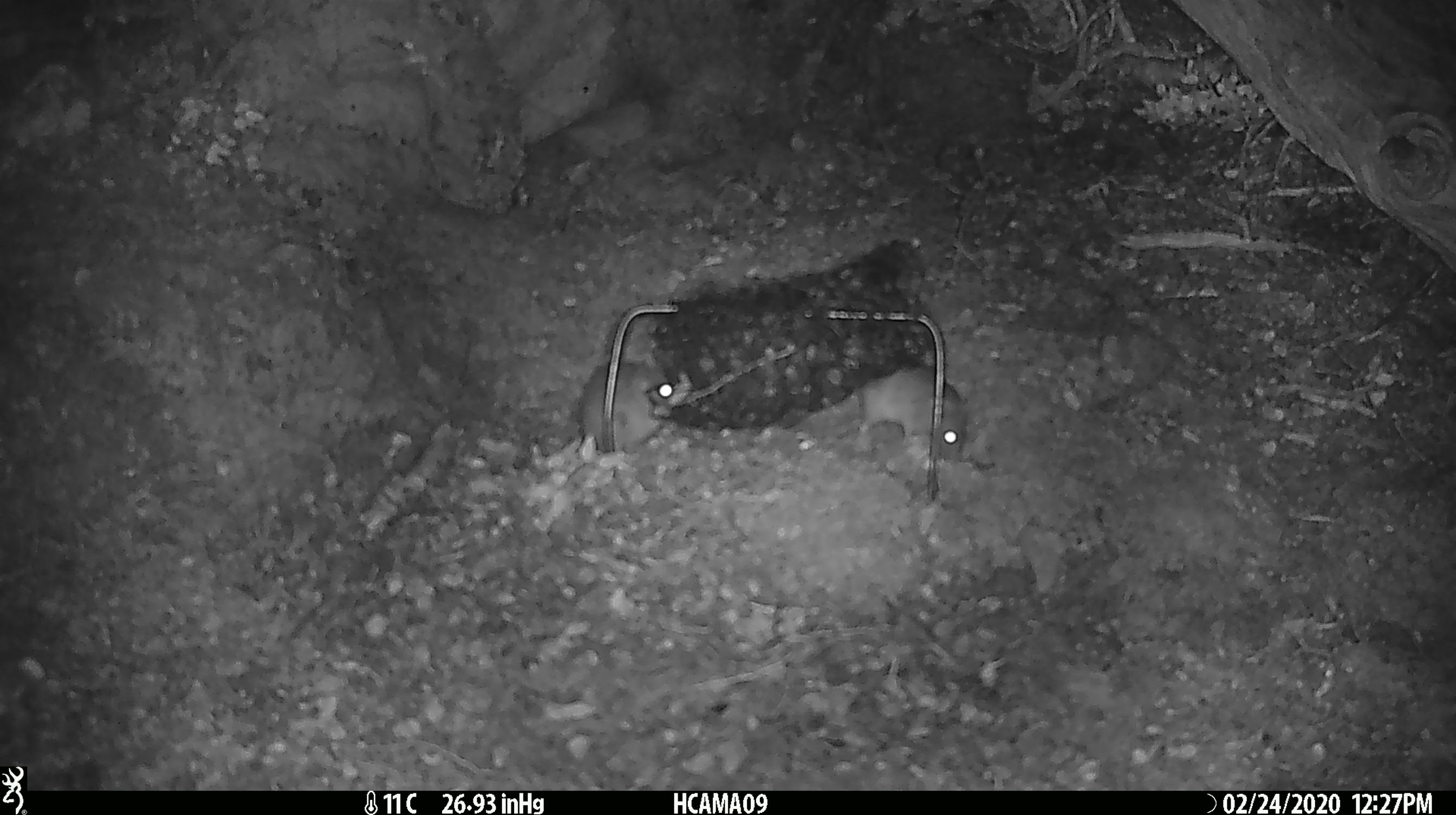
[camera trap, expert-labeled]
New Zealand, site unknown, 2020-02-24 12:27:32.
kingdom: Animalia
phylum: Chordata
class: Mammalia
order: Rodentia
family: Muridae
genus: Mus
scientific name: Mus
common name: mouse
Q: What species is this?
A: Mouse (Mus).